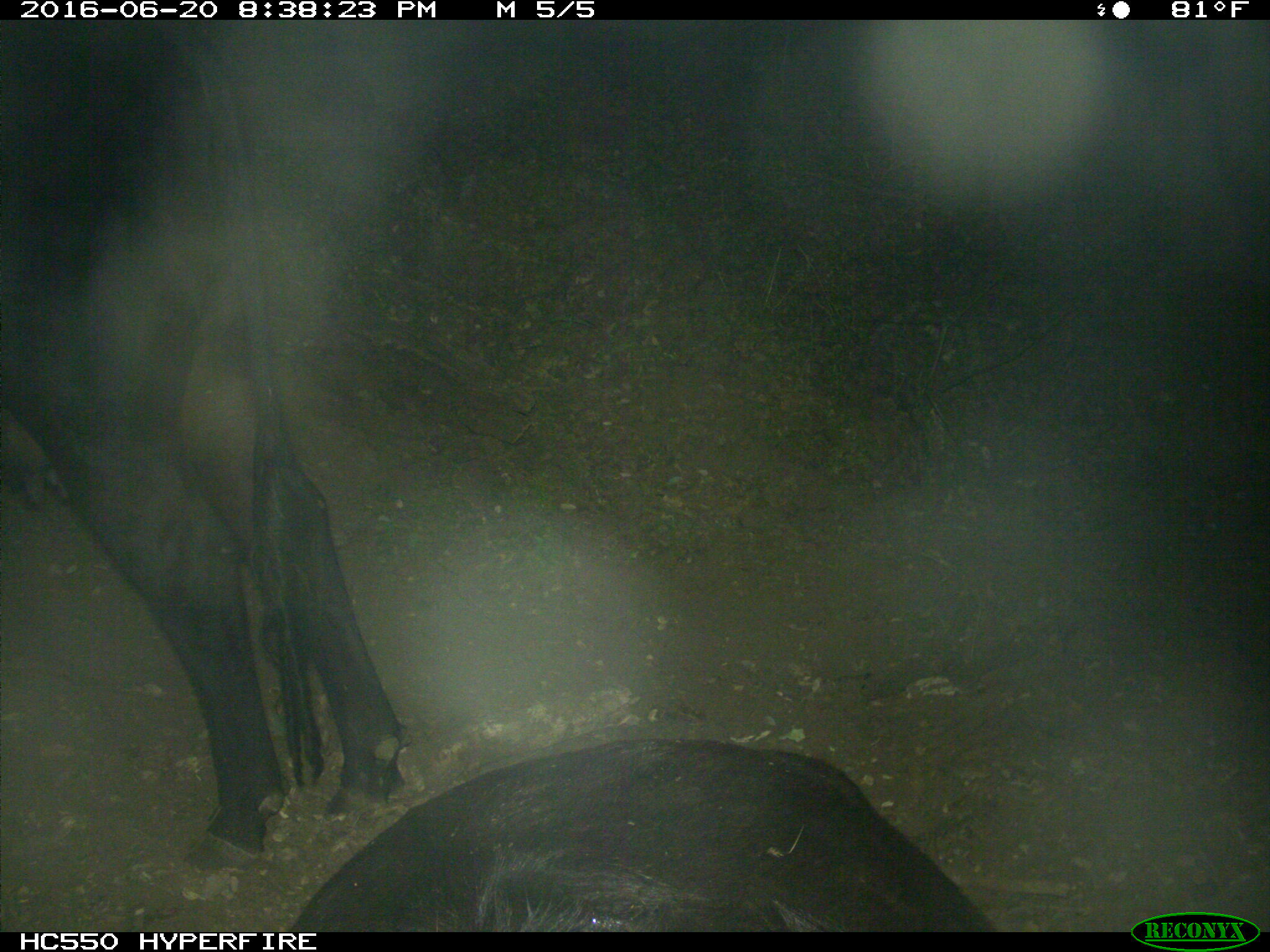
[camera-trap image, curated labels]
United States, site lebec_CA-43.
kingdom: Animalia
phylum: Chordata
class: Mammalia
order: Artiodactyla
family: Bovidae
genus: Bos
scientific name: Bos taurus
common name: domestic cow